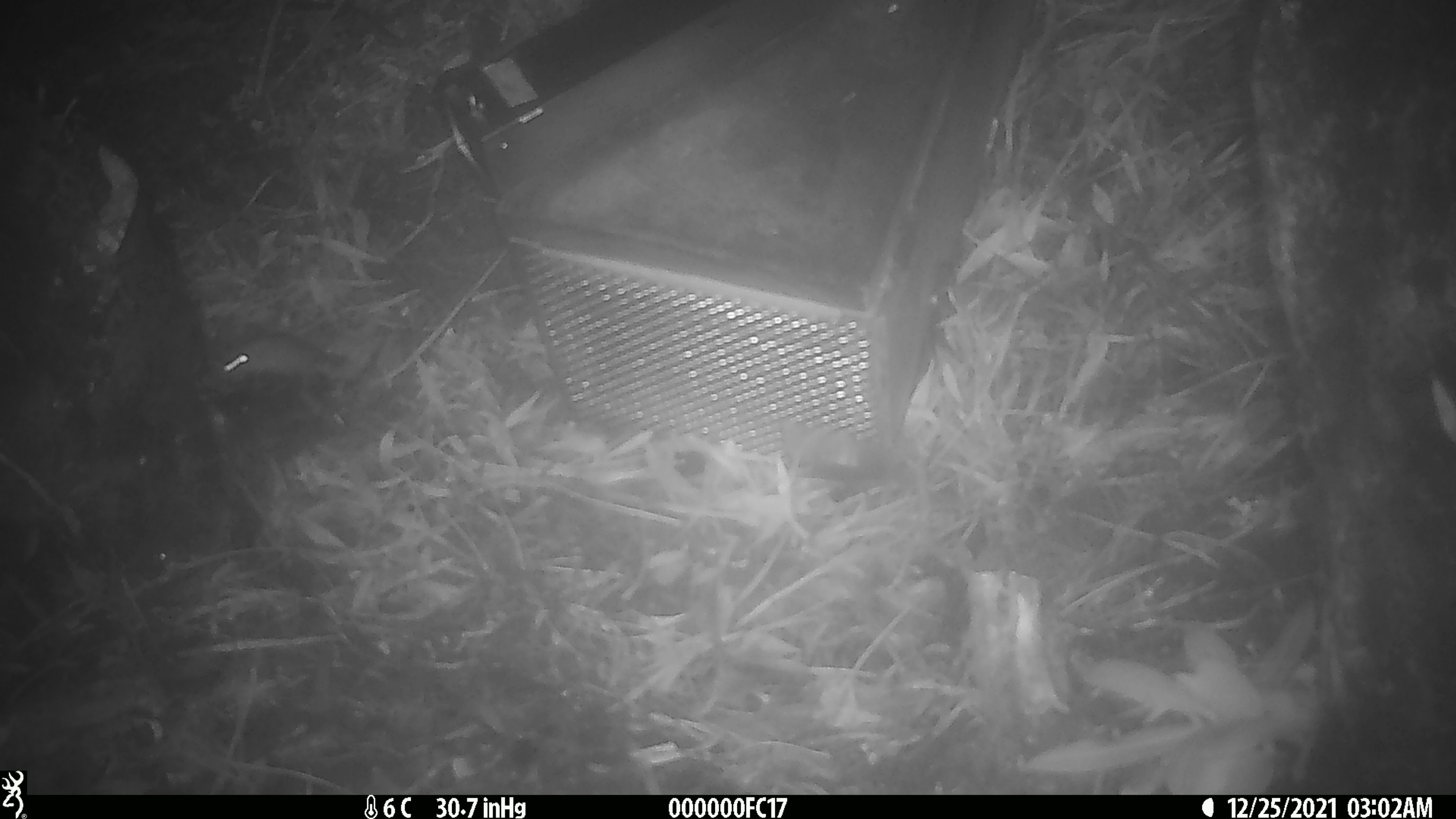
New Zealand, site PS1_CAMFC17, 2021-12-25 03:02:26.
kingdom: Animalia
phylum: Chordata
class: Mammalia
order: Rodentia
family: Muridae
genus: Mus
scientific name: Mus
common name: mouse